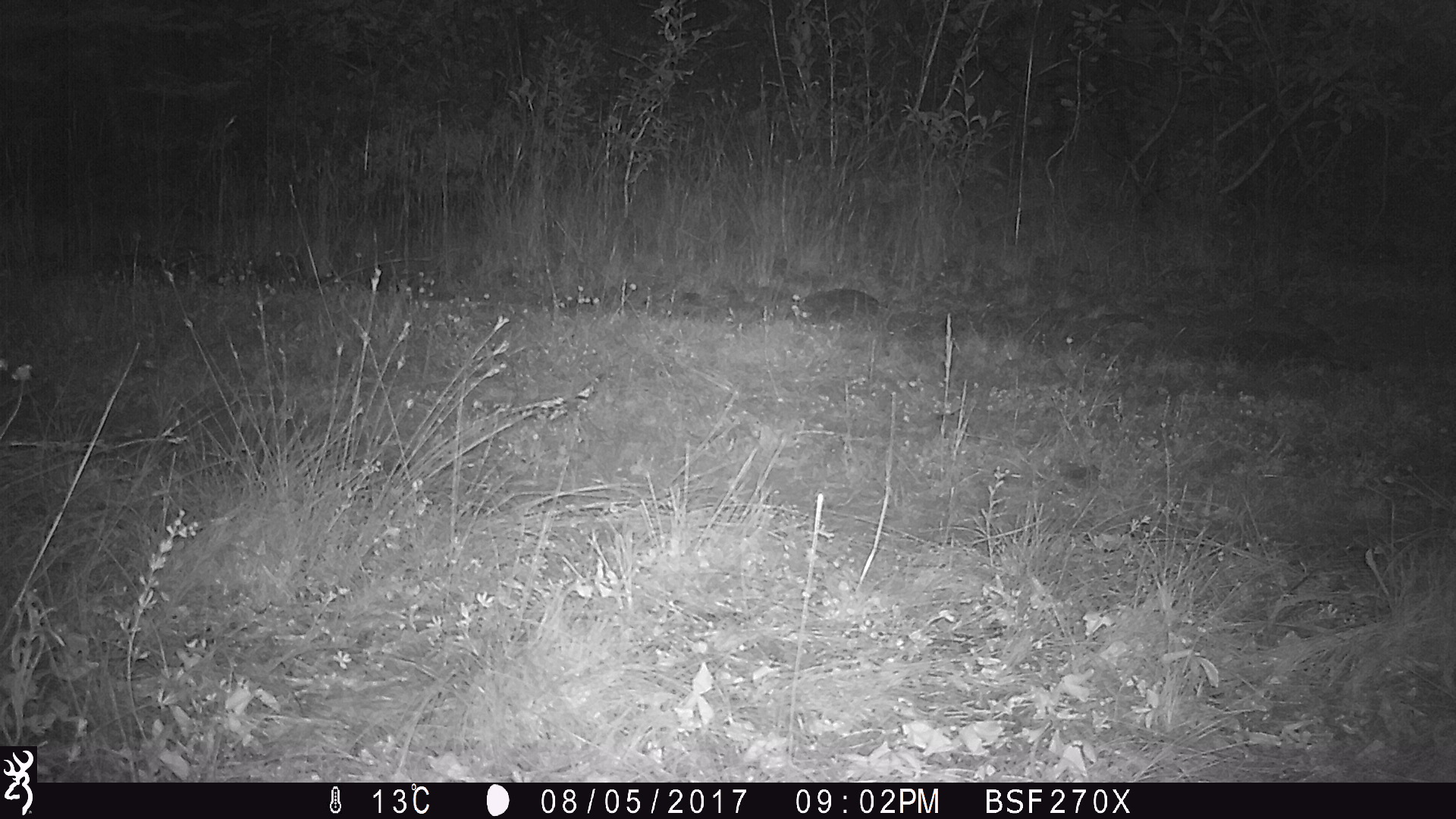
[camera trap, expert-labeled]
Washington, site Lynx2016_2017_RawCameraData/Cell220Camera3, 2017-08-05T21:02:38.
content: unidentified animal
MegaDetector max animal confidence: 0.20